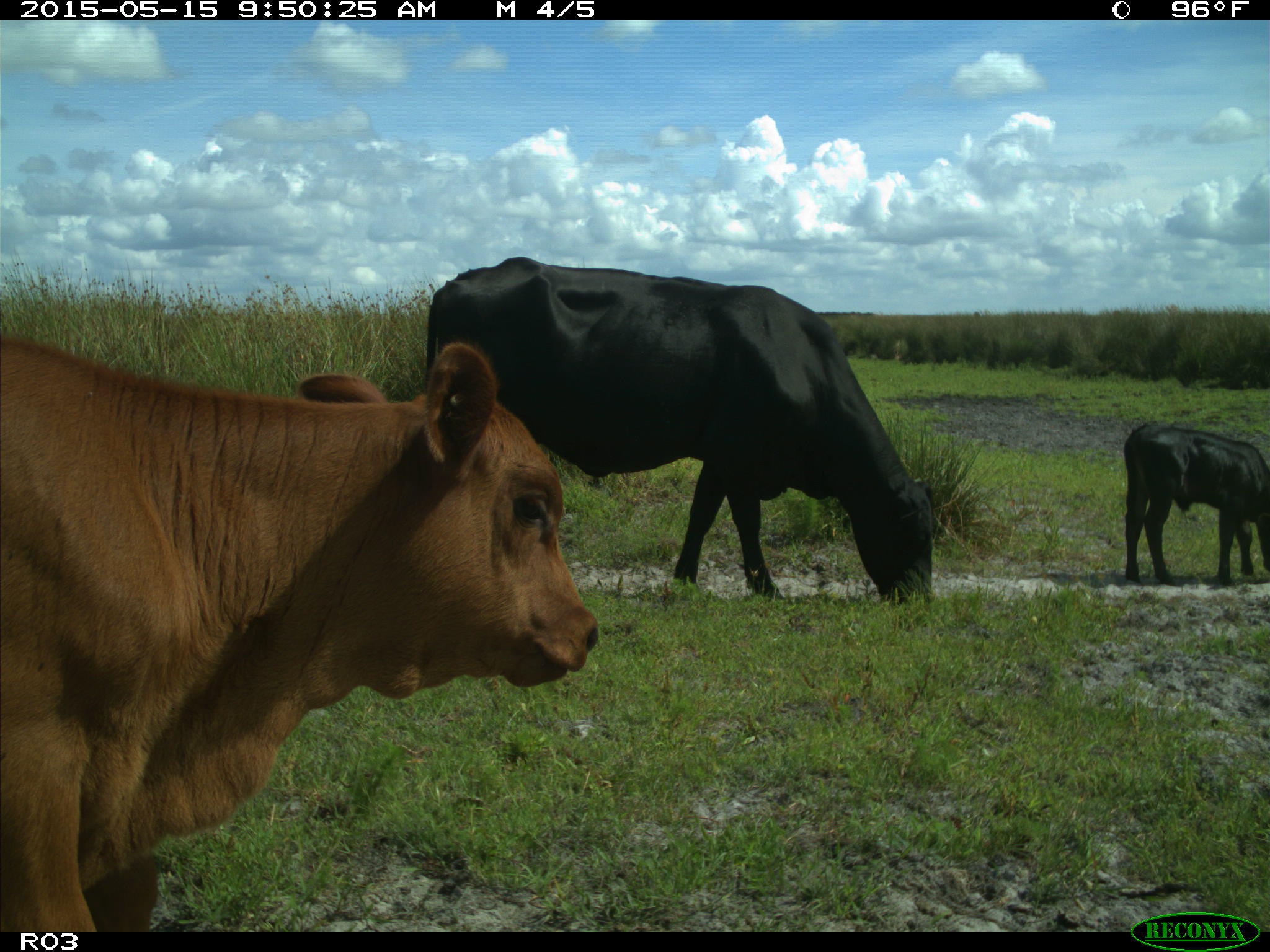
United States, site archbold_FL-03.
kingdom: Animalia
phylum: Chordata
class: Mammalia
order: Artiodactyla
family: Bovidae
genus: Bos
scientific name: Bos taurus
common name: domestic cow